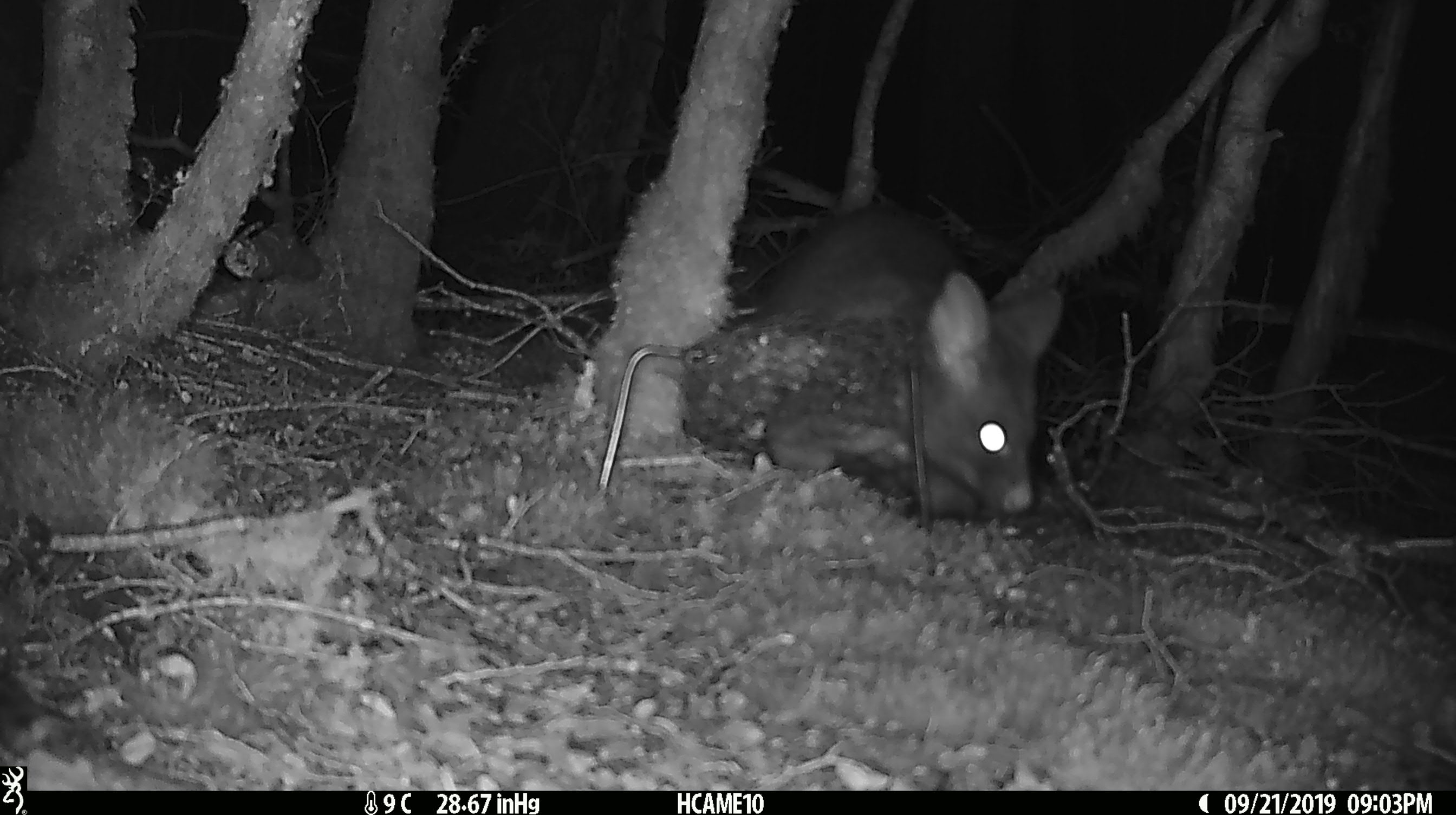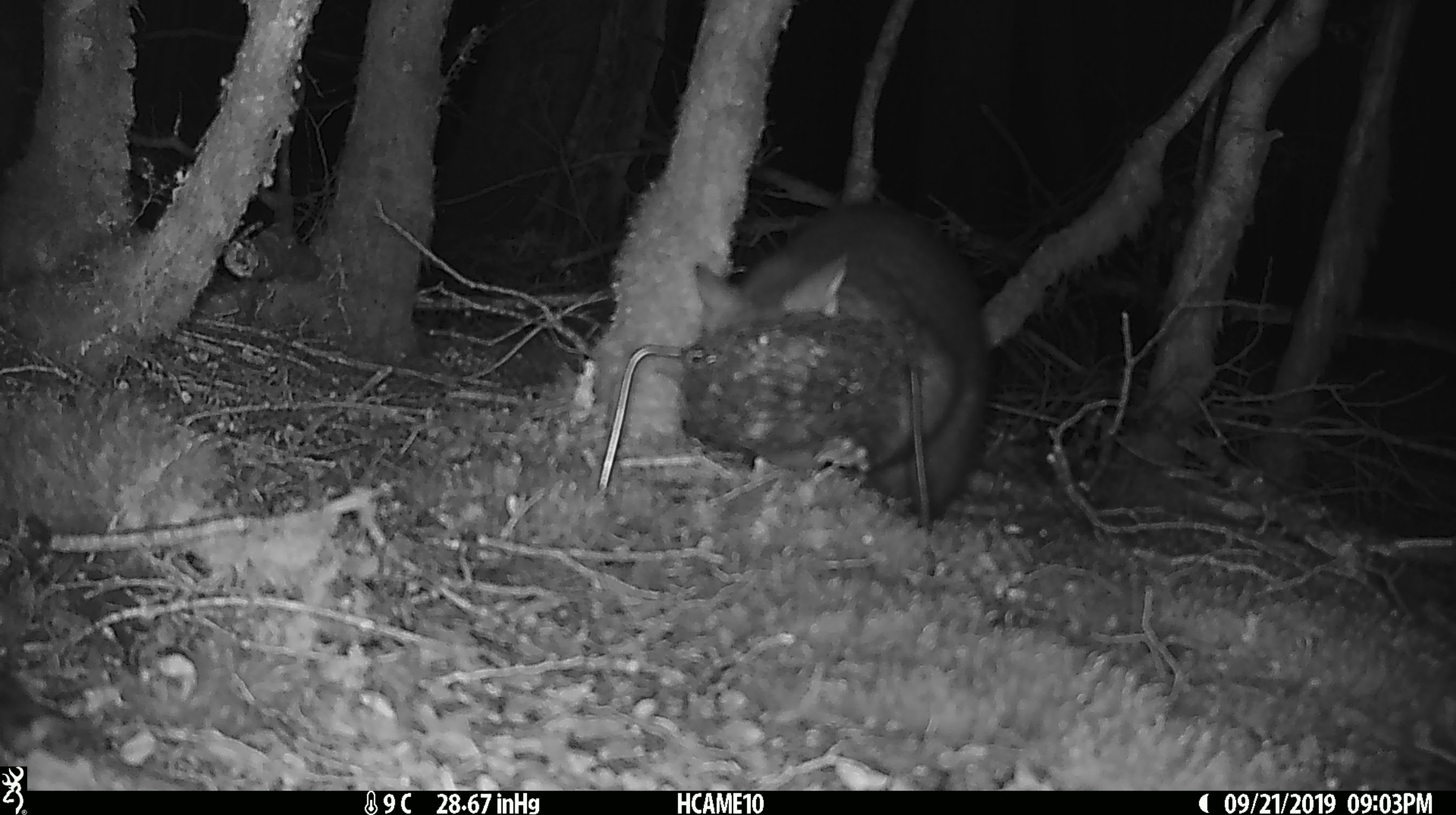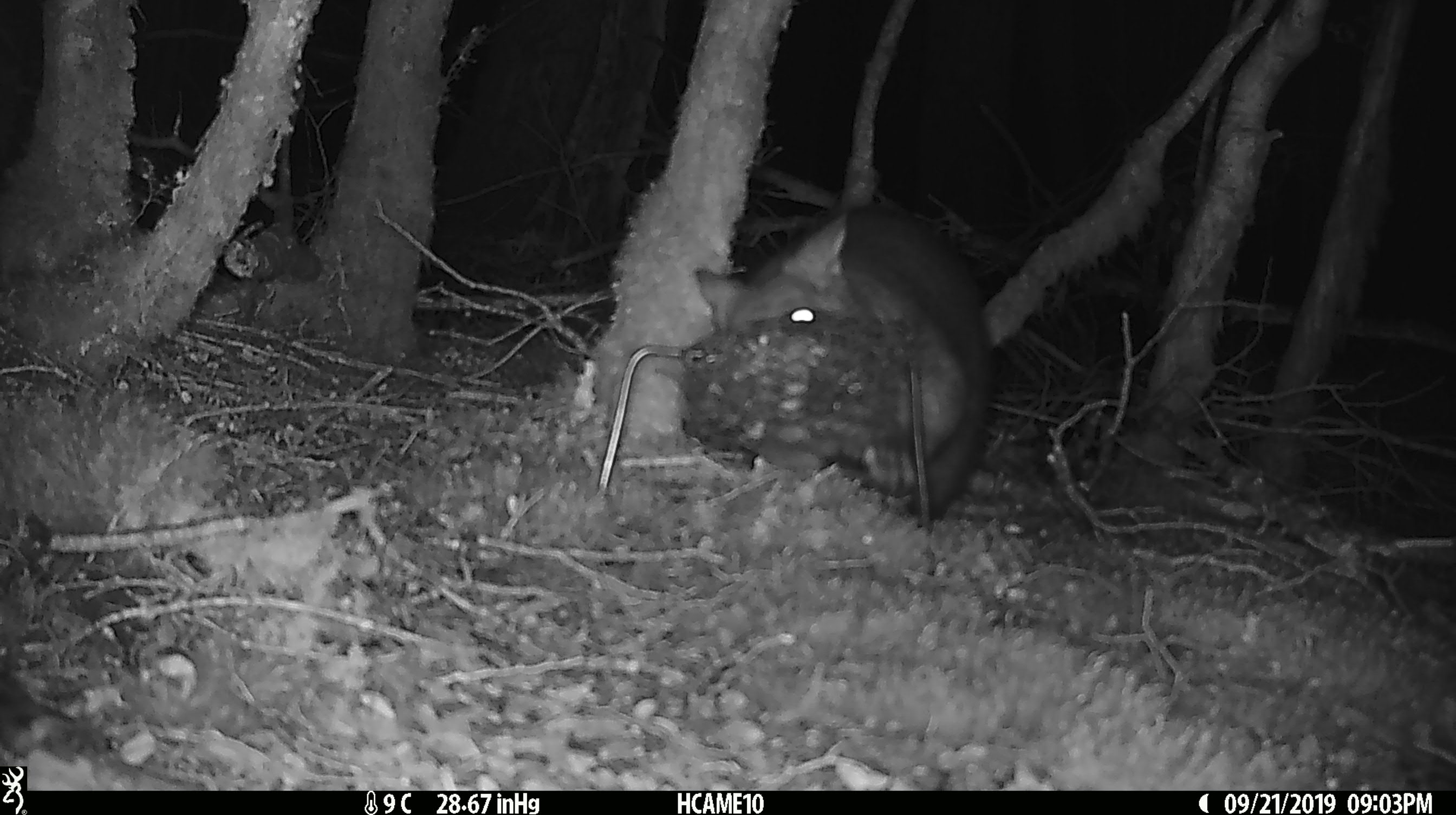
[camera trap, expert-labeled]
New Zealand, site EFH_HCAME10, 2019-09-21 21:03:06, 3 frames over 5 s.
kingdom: Animalia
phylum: Chordata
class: Mammalia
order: Diprotodontia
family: Phalangeridae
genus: Trichosurus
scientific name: Trichosurus vulpecula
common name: common brushtail possum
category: possum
Possum (common brushtail possum) (Trichosurus vulpecula).